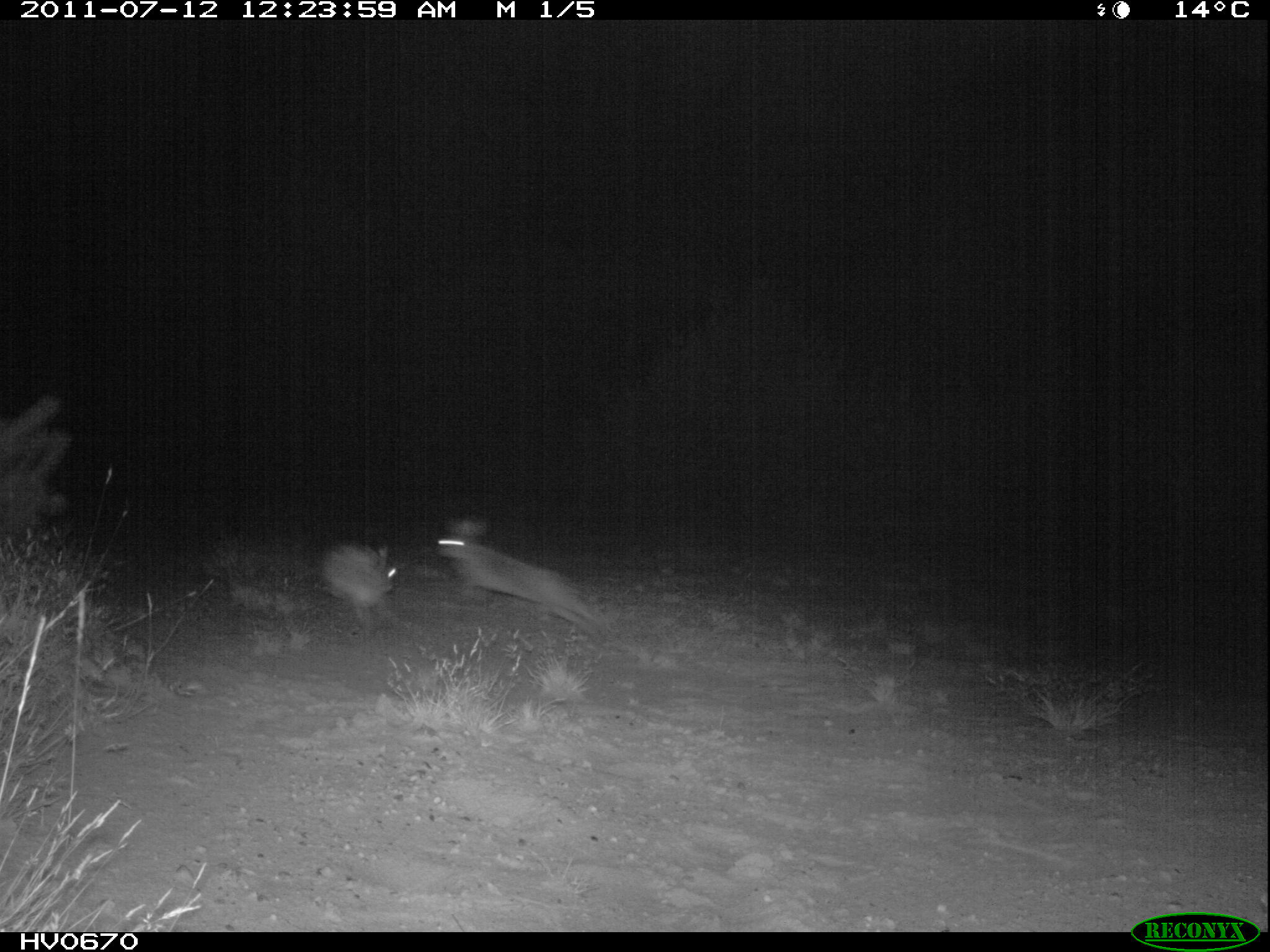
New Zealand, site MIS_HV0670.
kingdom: Animalia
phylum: Chordata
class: Mammalia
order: Lagomorpha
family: Leporidae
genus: Lepus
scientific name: Lepus europaeus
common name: brown hare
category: hare